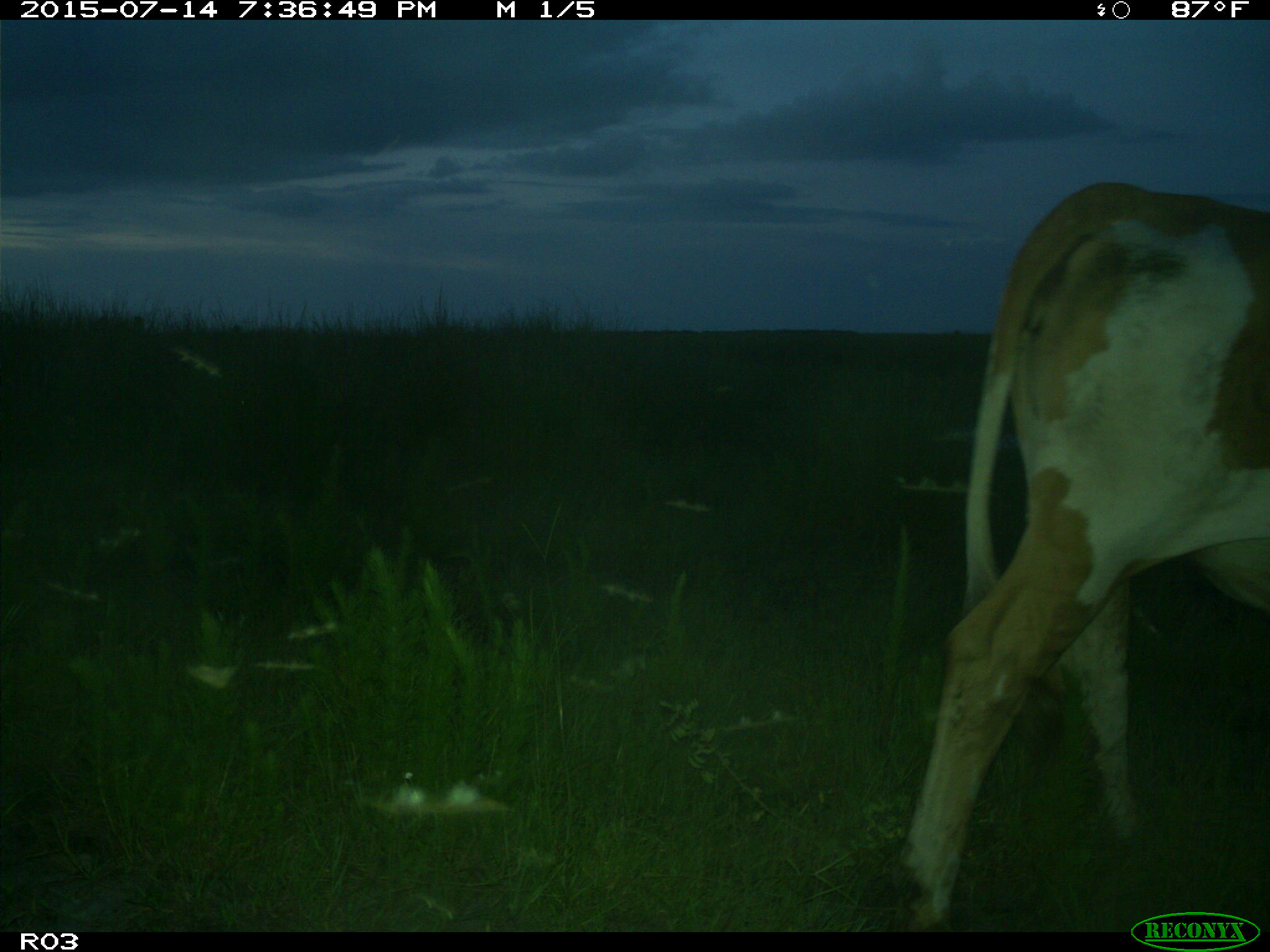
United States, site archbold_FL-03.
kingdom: Animalia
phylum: Chordata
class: Mammalia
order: Artiodactyla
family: Bovidae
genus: Bos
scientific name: Bos taurus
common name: domestic cow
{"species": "Bos taurus (domestic cow)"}